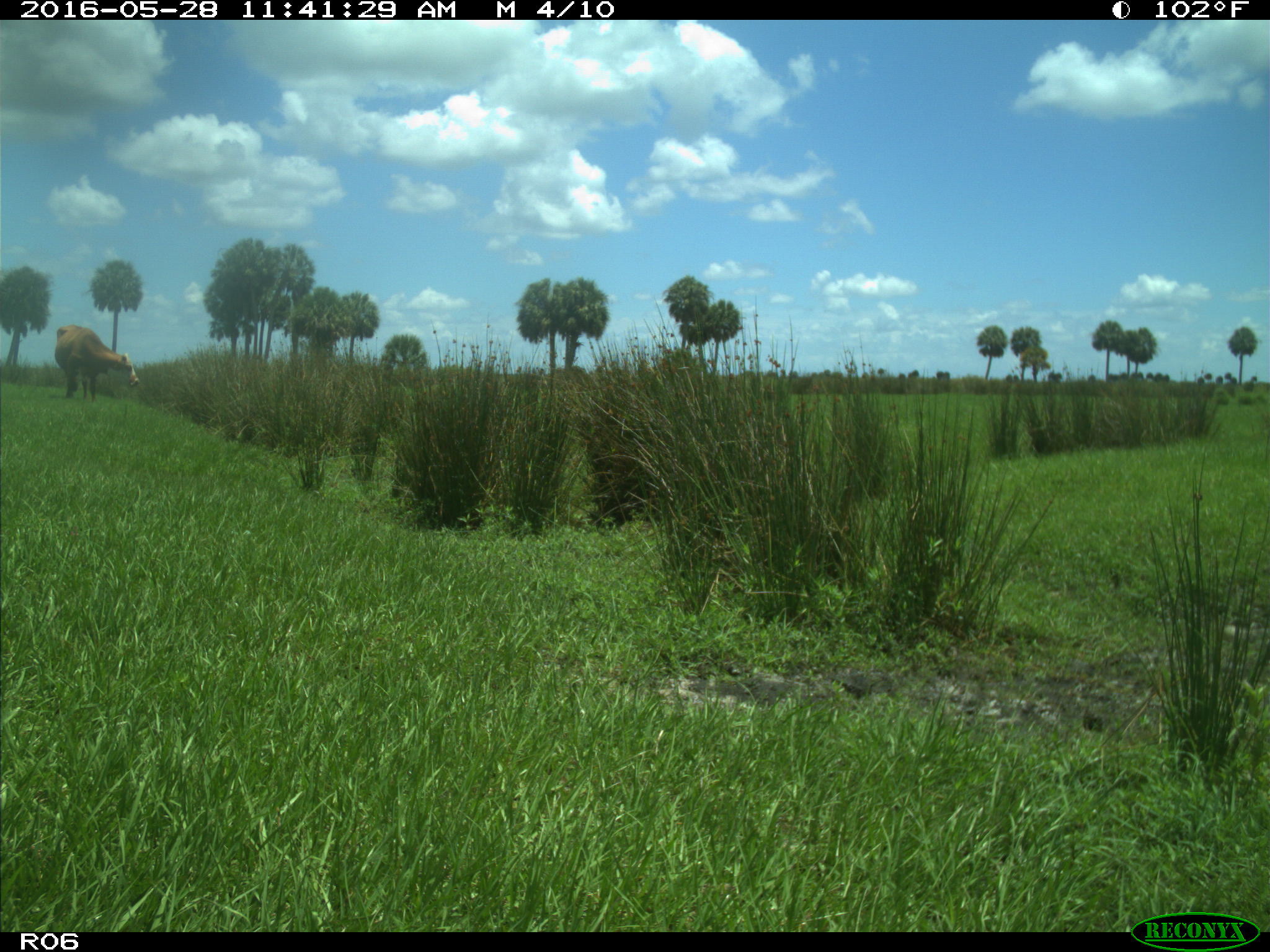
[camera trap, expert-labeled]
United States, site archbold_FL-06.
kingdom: Animalia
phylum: Chordata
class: Mammalia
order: Artiodactyla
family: Bovidae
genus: Bos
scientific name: Bos taurus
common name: domestic cow